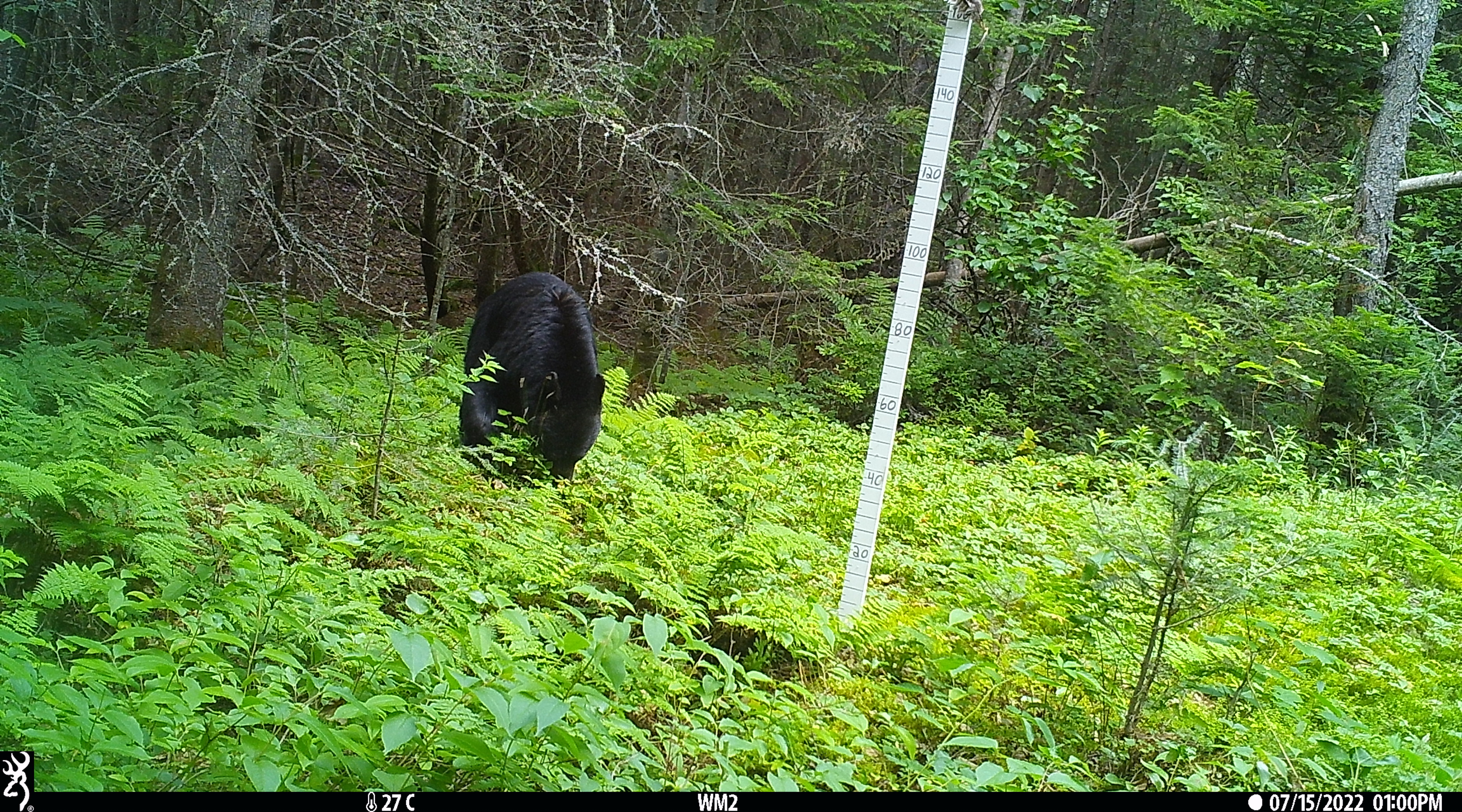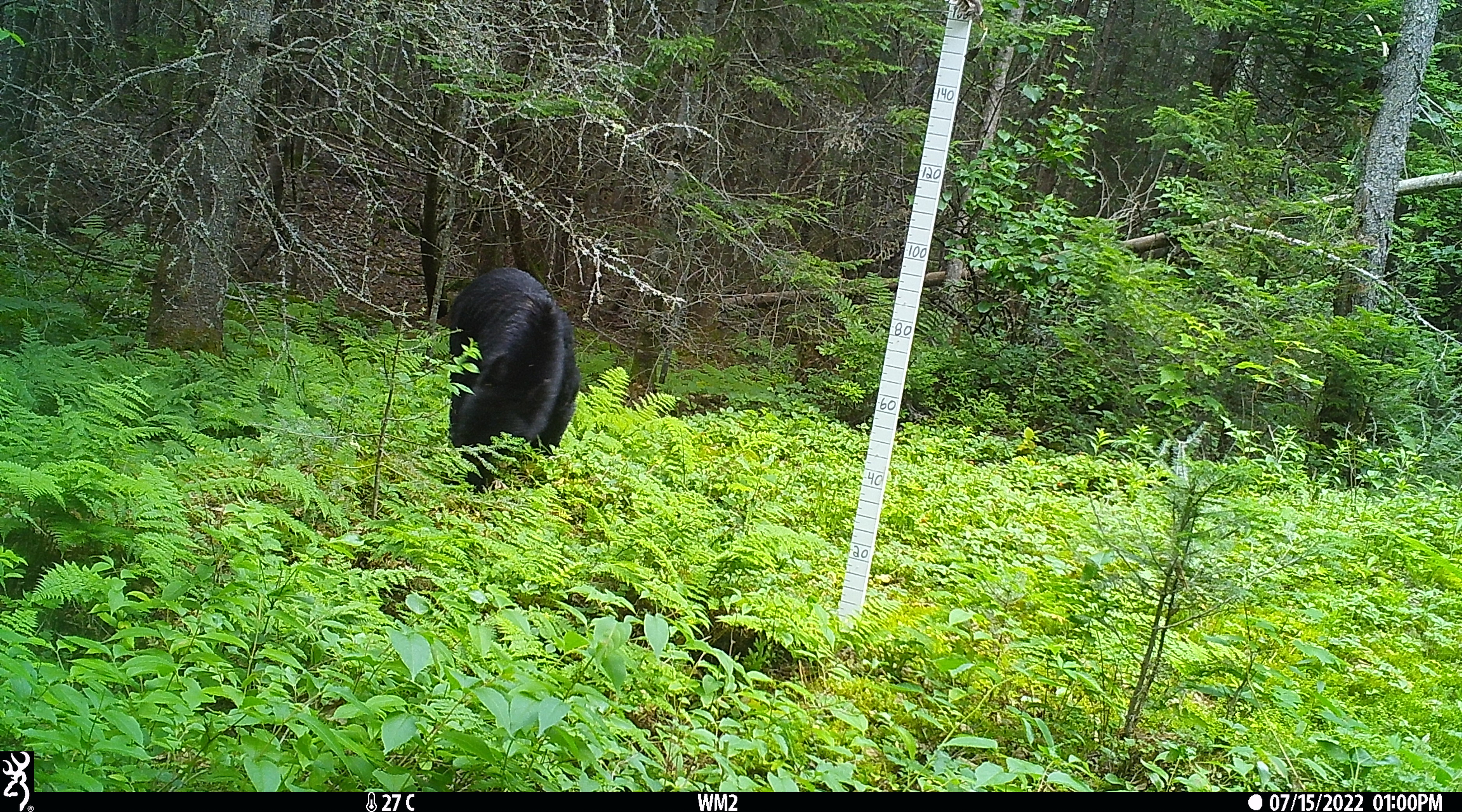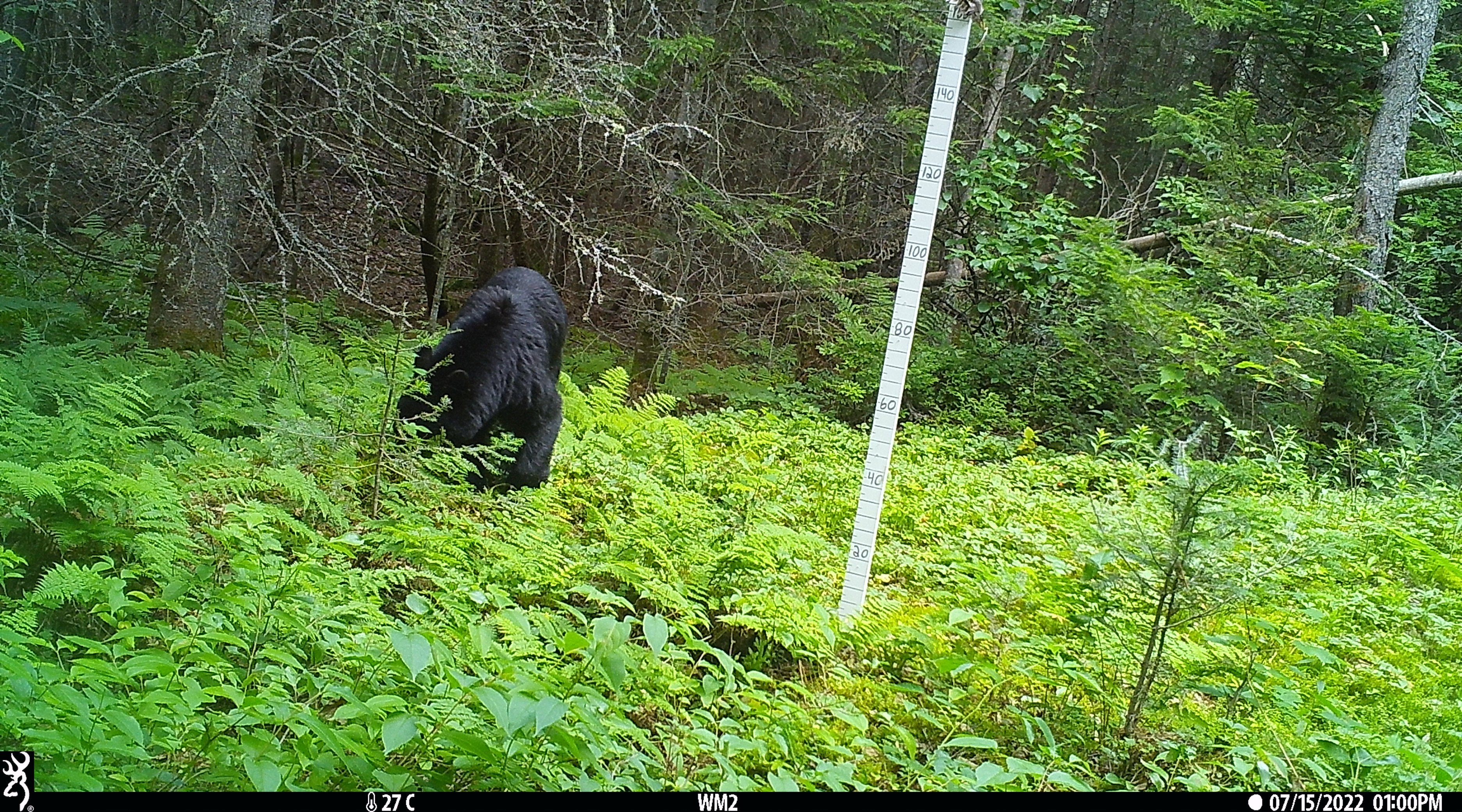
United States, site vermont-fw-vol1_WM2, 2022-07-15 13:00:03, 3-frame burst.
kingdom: Animalia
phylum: Chordata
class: Mammalia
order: Carnivora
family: Ursidae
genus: Ursus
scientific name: Ursus americanus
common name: black bear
Black bear (Ursus americanus).